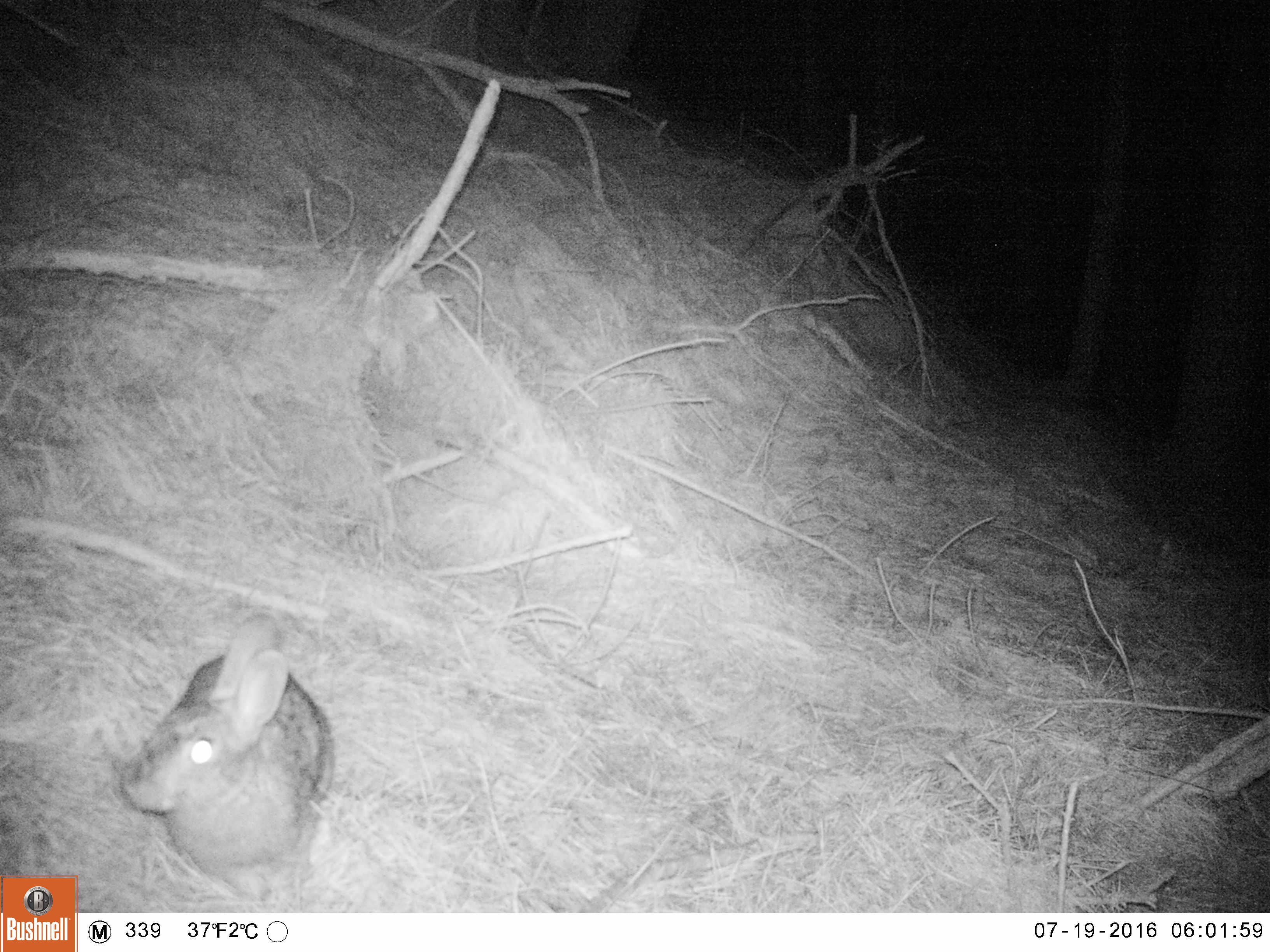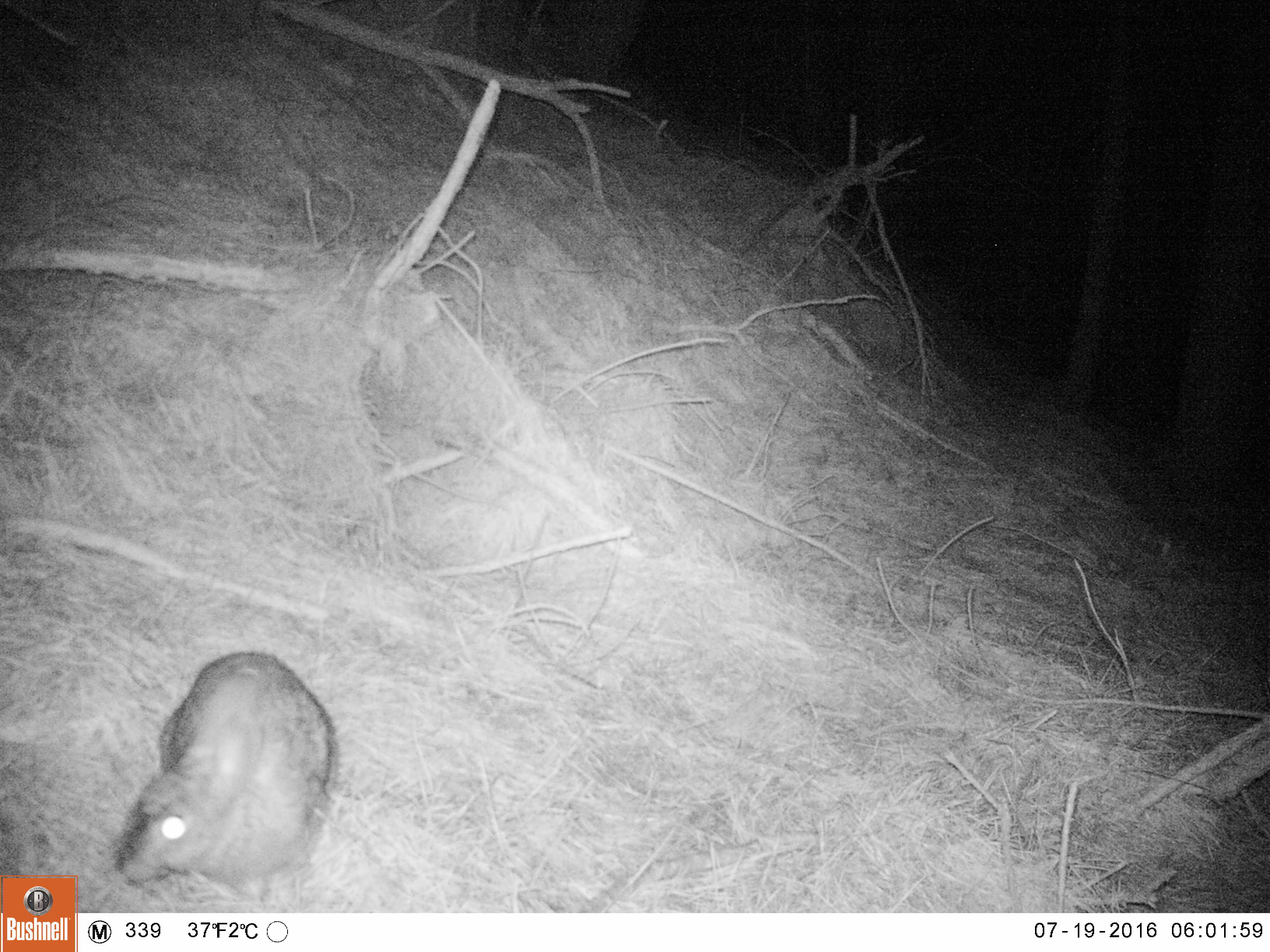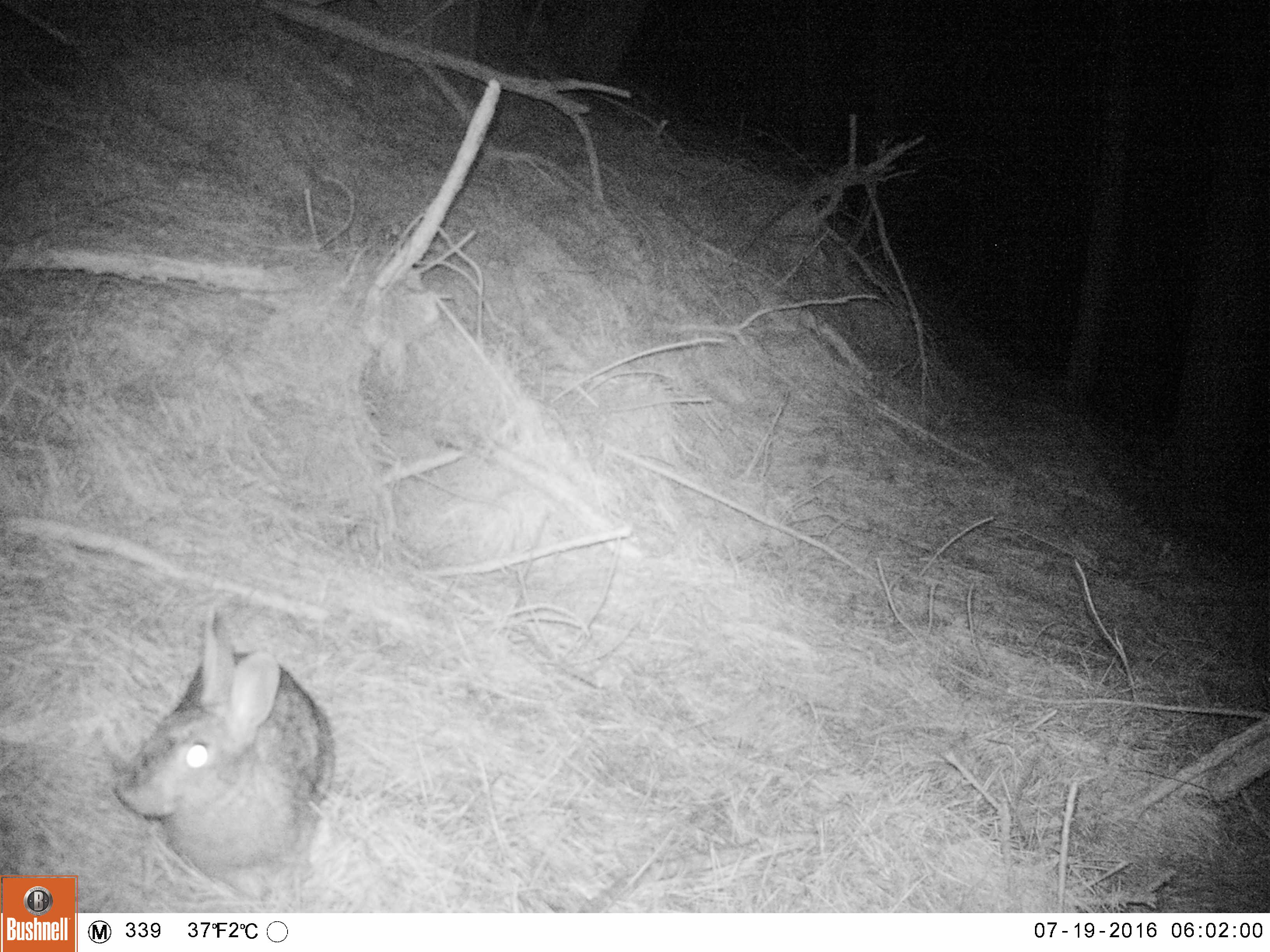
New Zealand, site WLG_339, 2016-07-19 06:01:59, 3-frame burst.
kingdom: Animalia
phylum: Chordata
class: Mammalia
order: Lagomorpha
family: Leporidae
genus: Oryctolagus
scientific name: Oryctolagus cuniculus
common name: european rabbit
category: rabbit